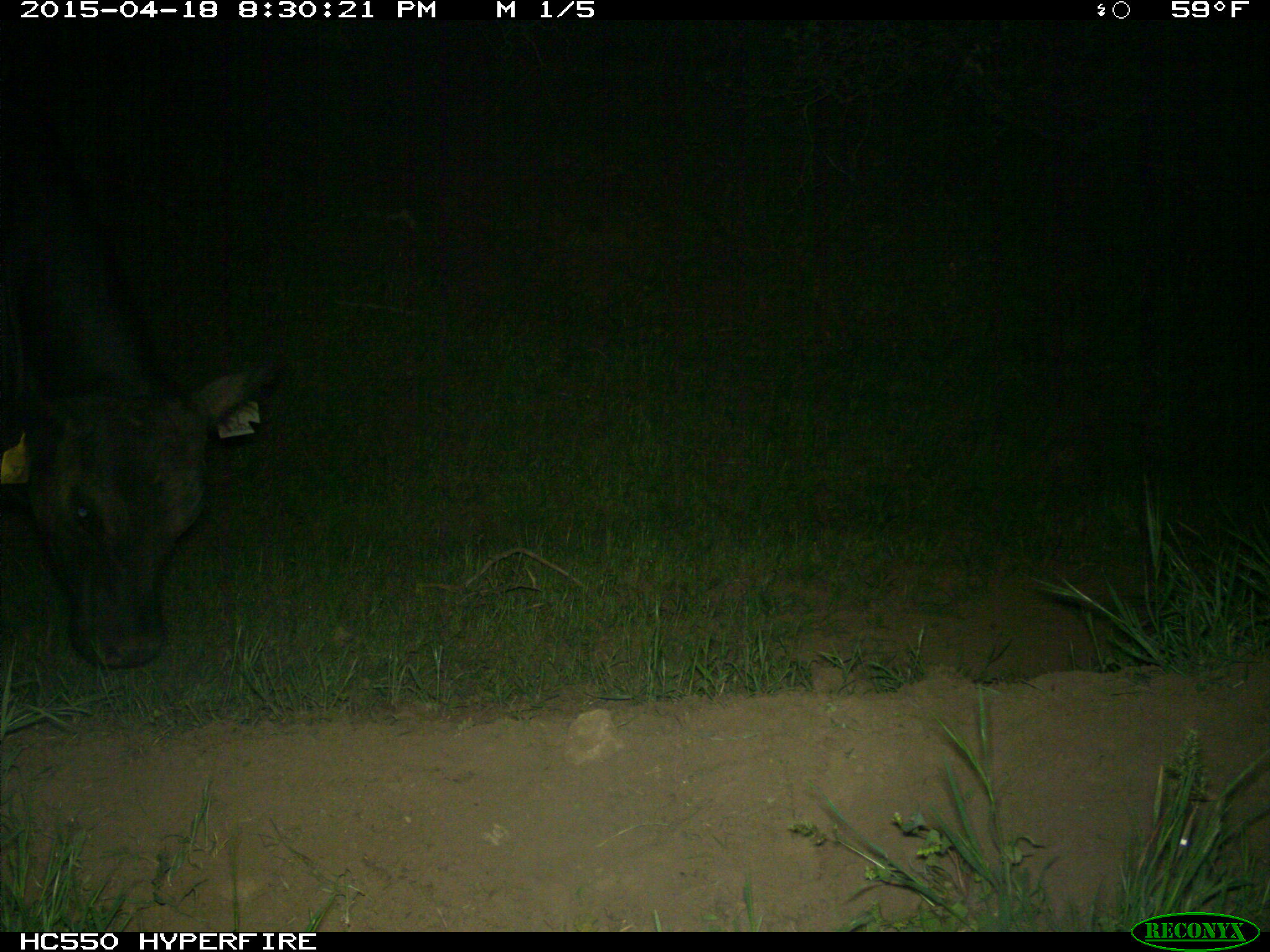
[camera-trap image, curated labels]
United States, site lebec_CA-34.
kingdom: Animalia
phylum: Chordata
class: Mammalia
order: Artiodactyla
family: Bovidae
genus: Bos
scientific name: Bos taurus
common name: domestic cow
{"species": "Bos taurus (domestic cow)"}